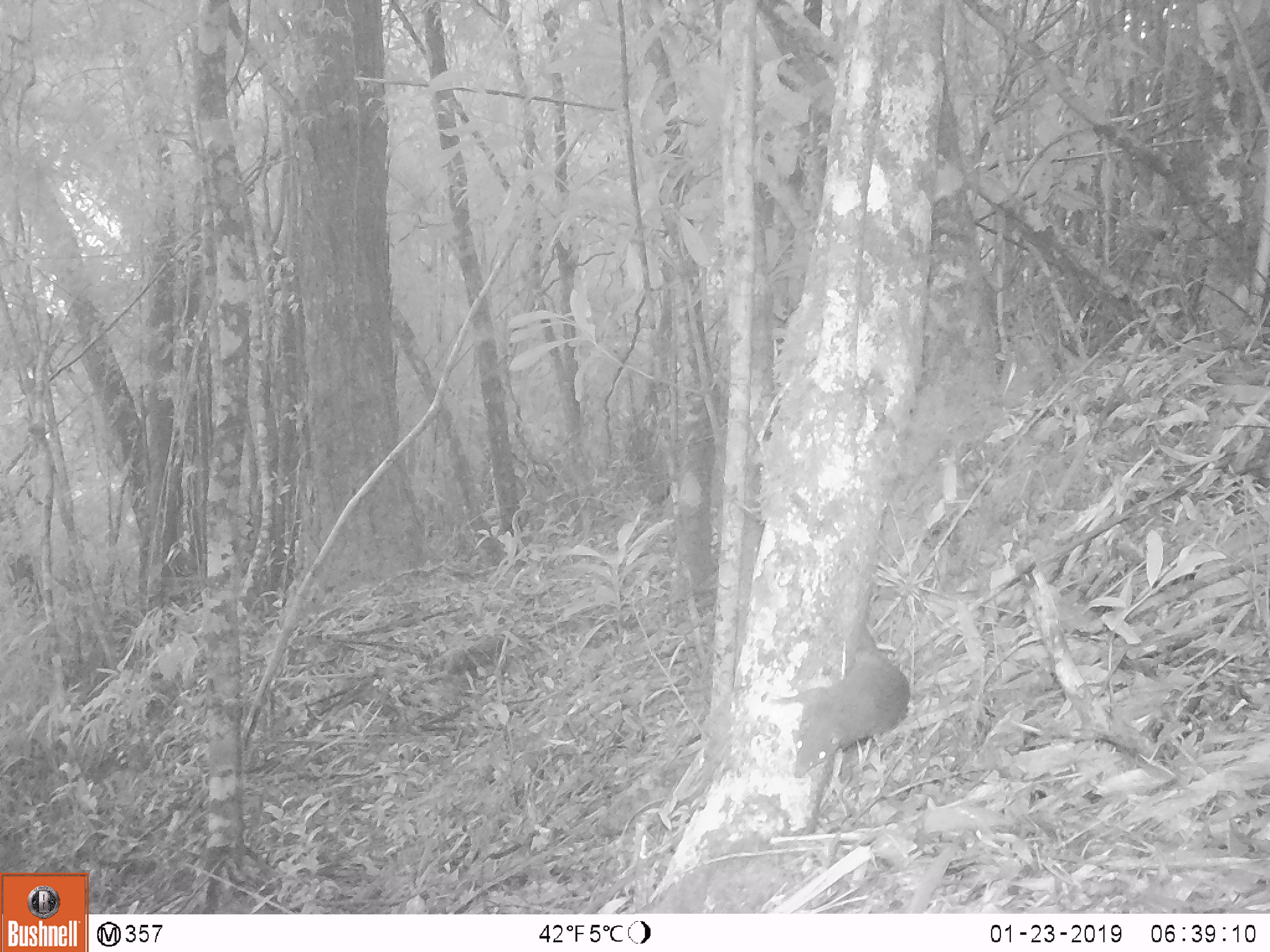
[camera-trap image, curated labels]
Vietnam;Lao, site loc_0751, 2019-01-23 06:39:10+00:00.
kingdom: Animalia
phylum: Chordata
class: Mammalia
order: Rodentia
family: Sciuridae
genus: Sciurus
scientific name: Sciurus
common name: squirrel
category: unidentified squirrel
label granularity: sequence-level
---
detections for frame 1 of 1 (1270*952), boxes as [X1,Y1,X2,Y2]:
unidentified squirrel: [769,619,913,779]